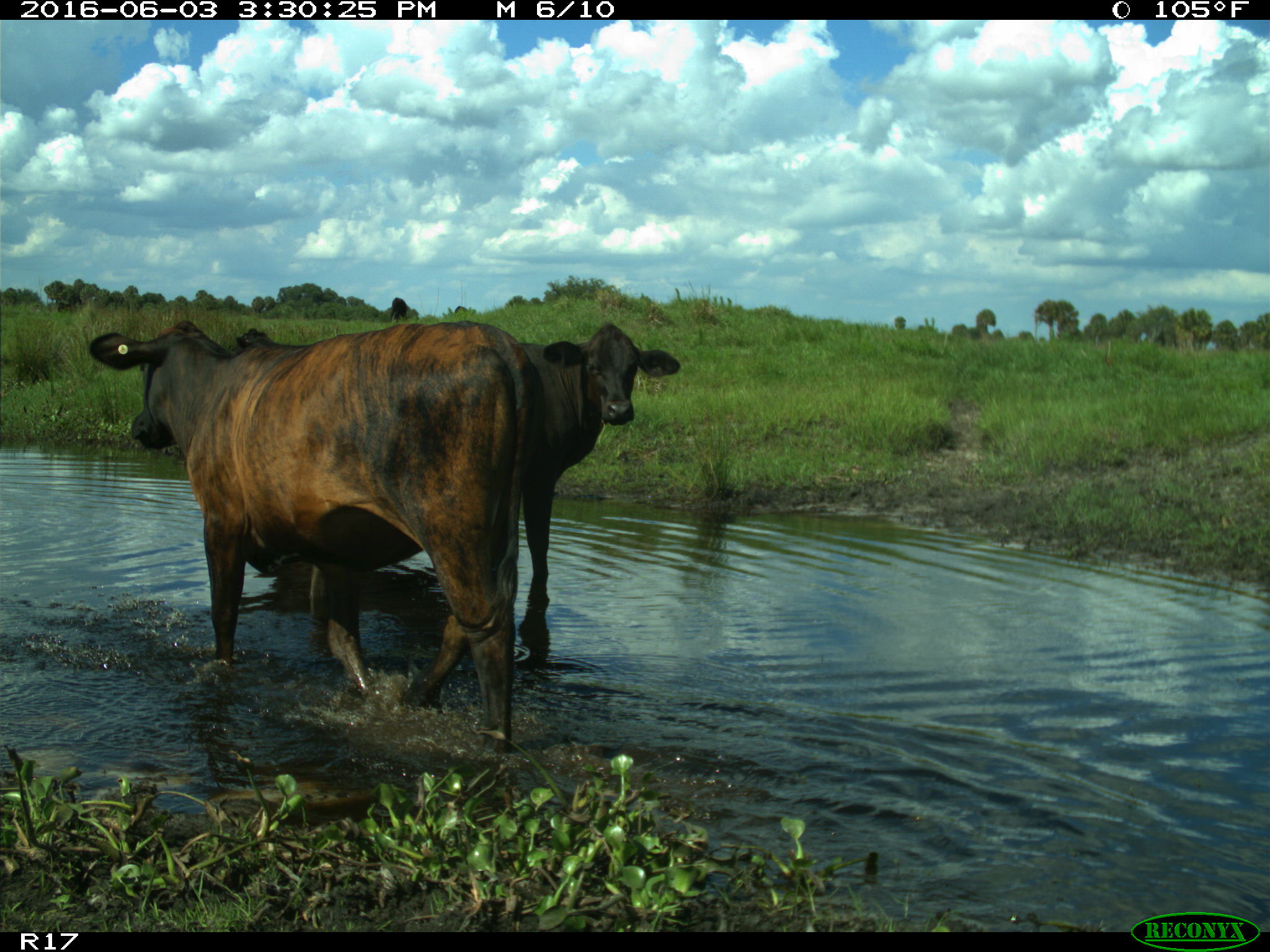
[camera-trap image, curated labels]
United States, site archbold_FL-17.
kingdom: Animalia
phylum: Chordata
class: Mammalia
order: Artiodactyla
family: Bovidae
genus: Bos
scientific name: Bos taurus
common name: domestic cow